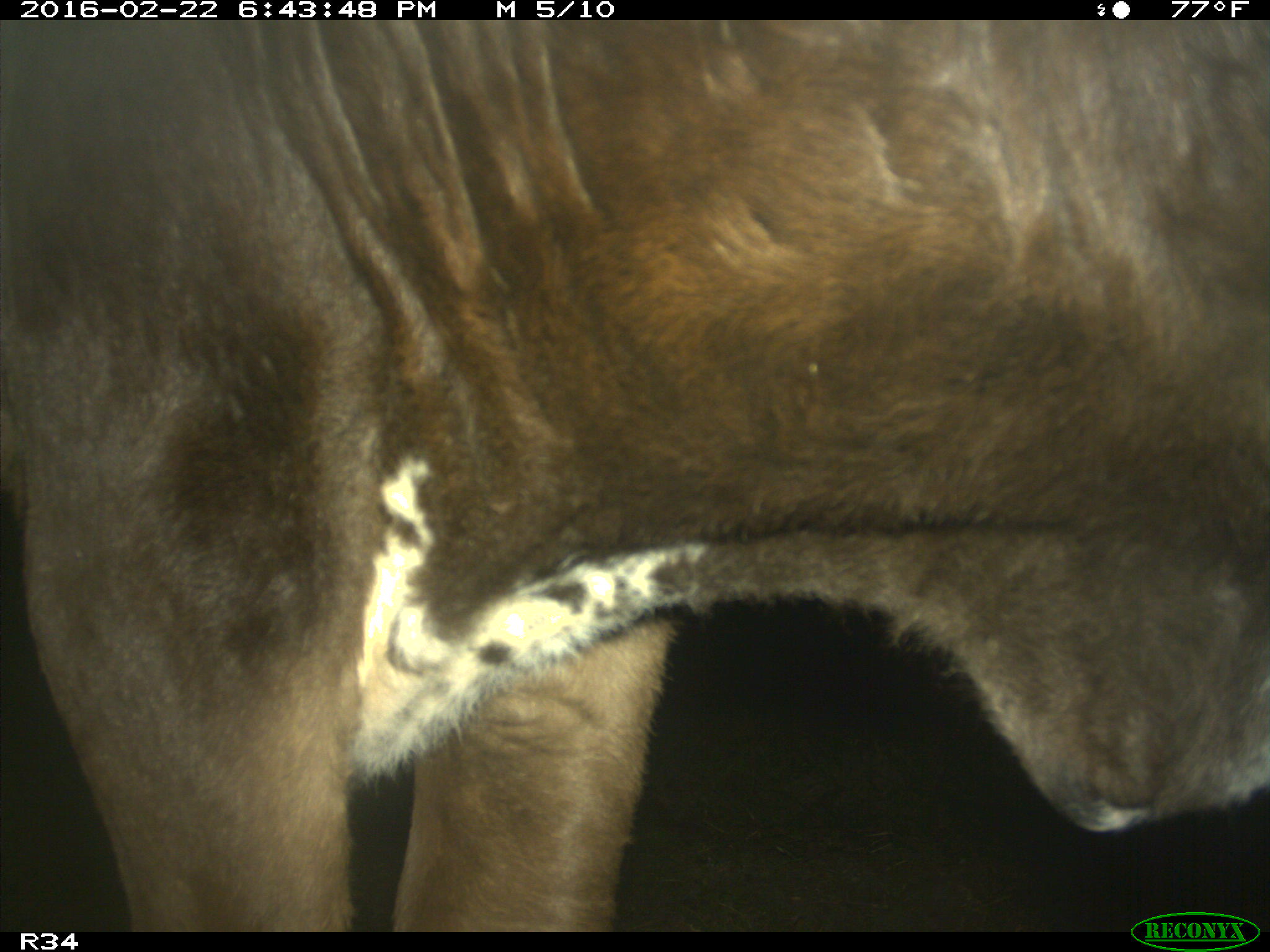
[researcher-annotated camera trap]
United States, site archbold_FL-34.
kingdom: Animalia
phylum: Chordata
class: Mammalia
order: Artiodactyla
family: Bovidae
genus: Bos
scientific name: Bos taurus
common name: domestic cow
Bos taurus (domestic cow).